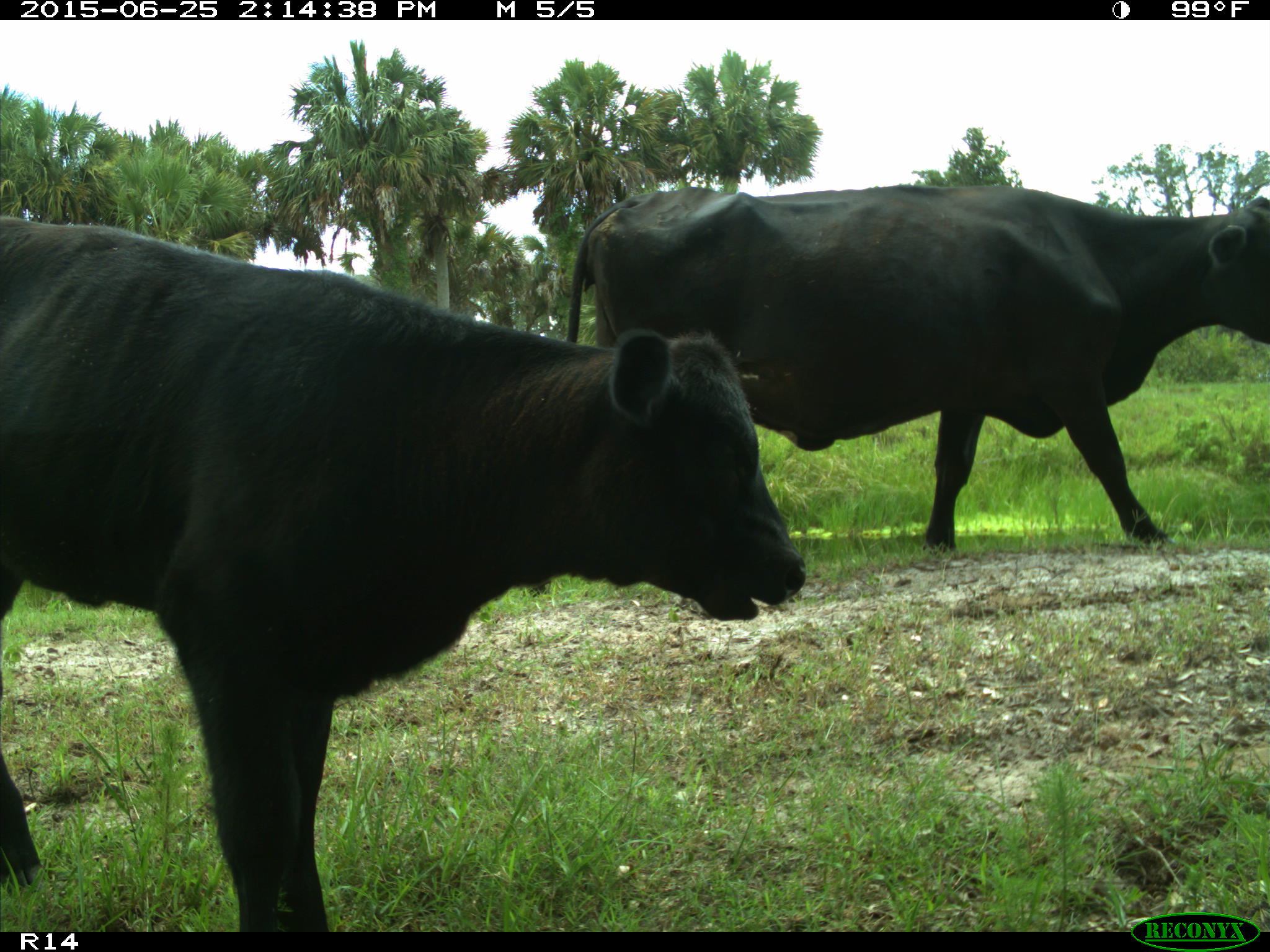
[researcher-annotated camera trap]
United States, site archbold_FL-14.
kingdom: Animalia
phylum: Chordata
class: Mammalia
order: Artiodactyla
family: Bovidae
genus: Bos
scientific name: Bos taurus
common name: domestic cow